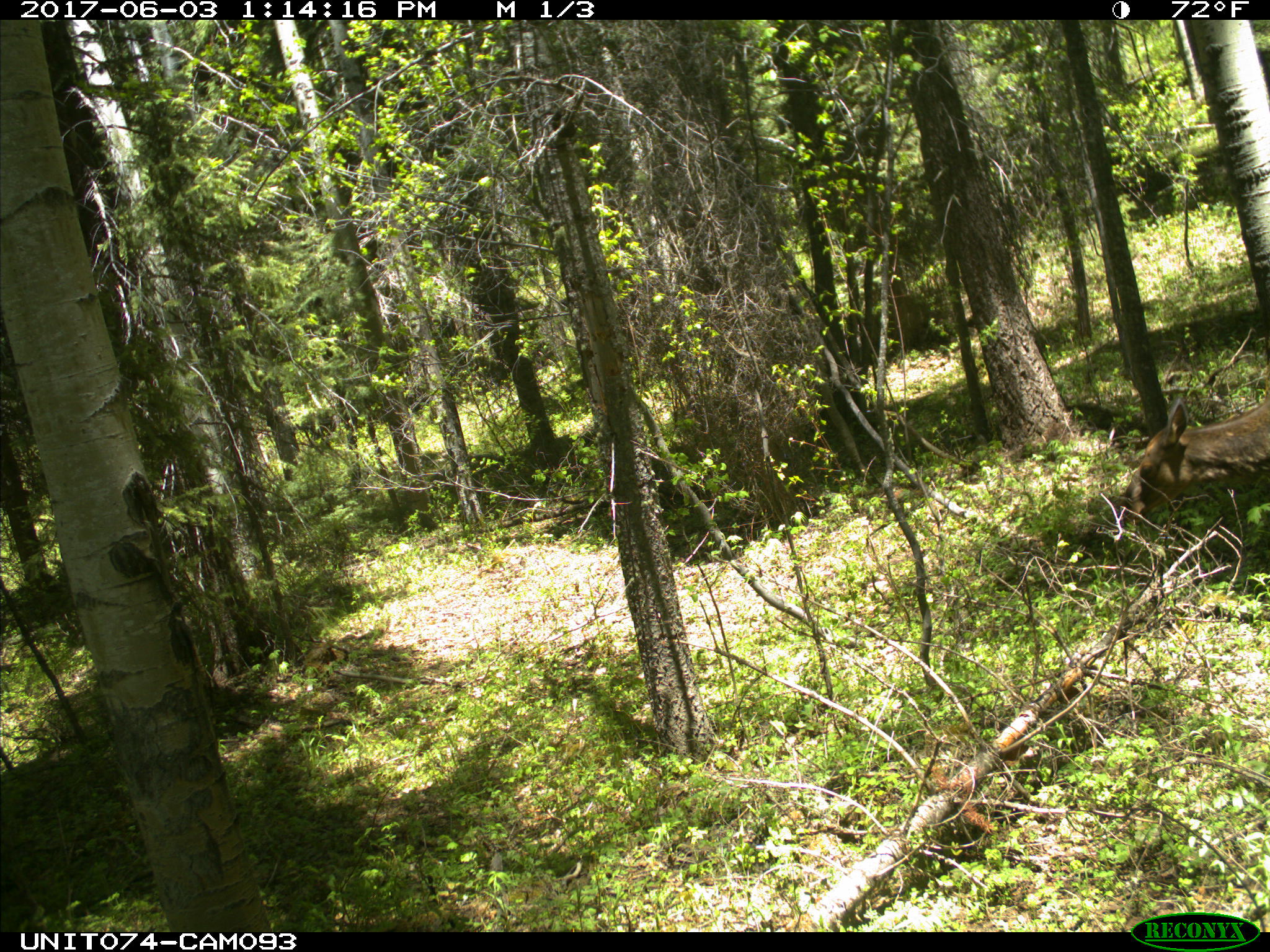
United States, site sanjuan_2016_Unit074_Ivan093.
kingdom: Animalia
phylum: Chordata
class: Mammalia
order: Artiodactyla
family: Cervidae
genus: Cervus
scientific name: Cervus elaphus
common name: red deer